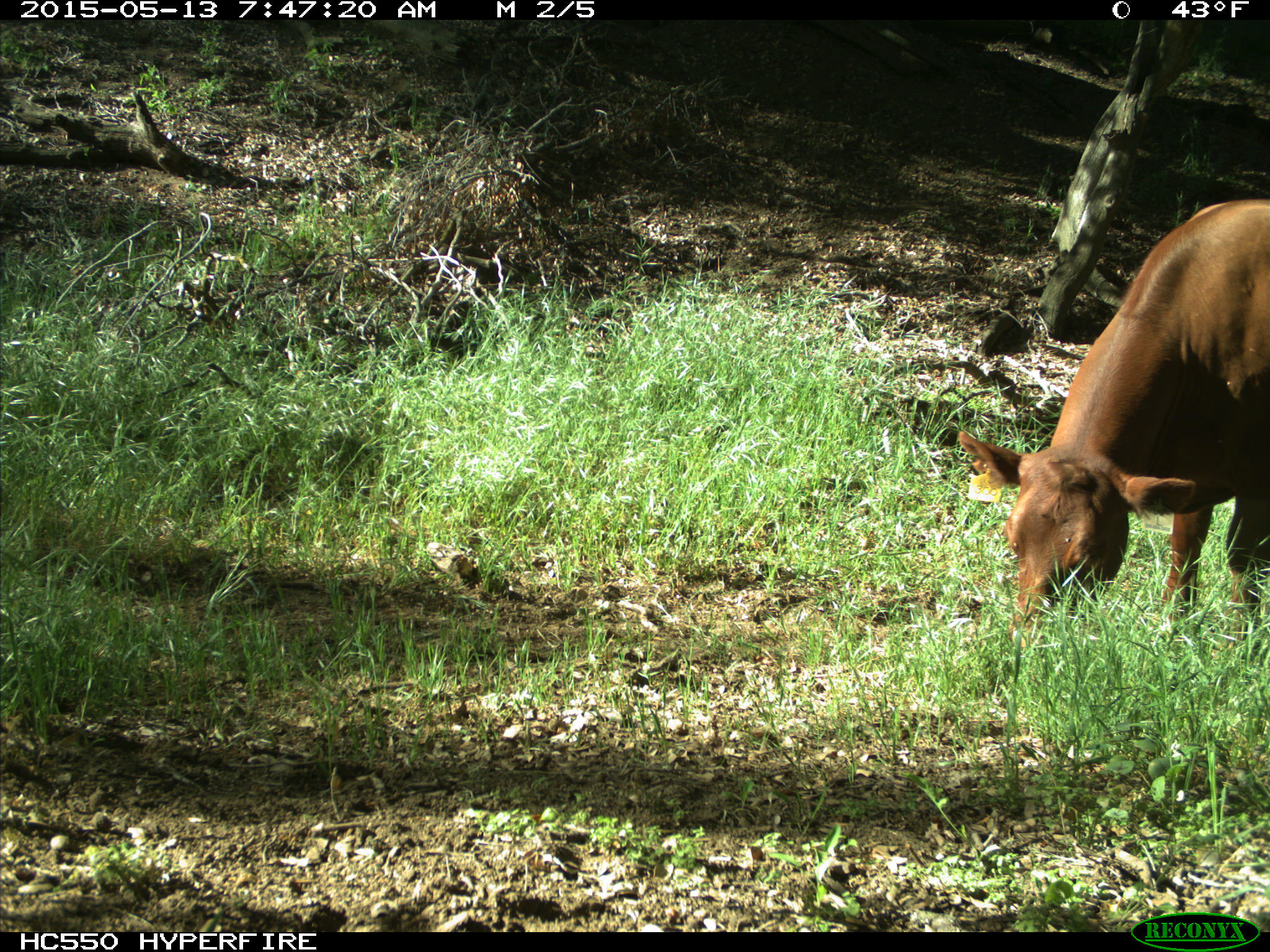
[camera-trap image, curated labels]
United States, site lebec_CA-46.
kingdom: Animalia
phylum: Chordata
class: Mammalia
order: Artiodactyla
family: Bovidae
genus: Bos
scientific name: Bos taurus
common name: domestic cow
Bos taurus (domestic cow).